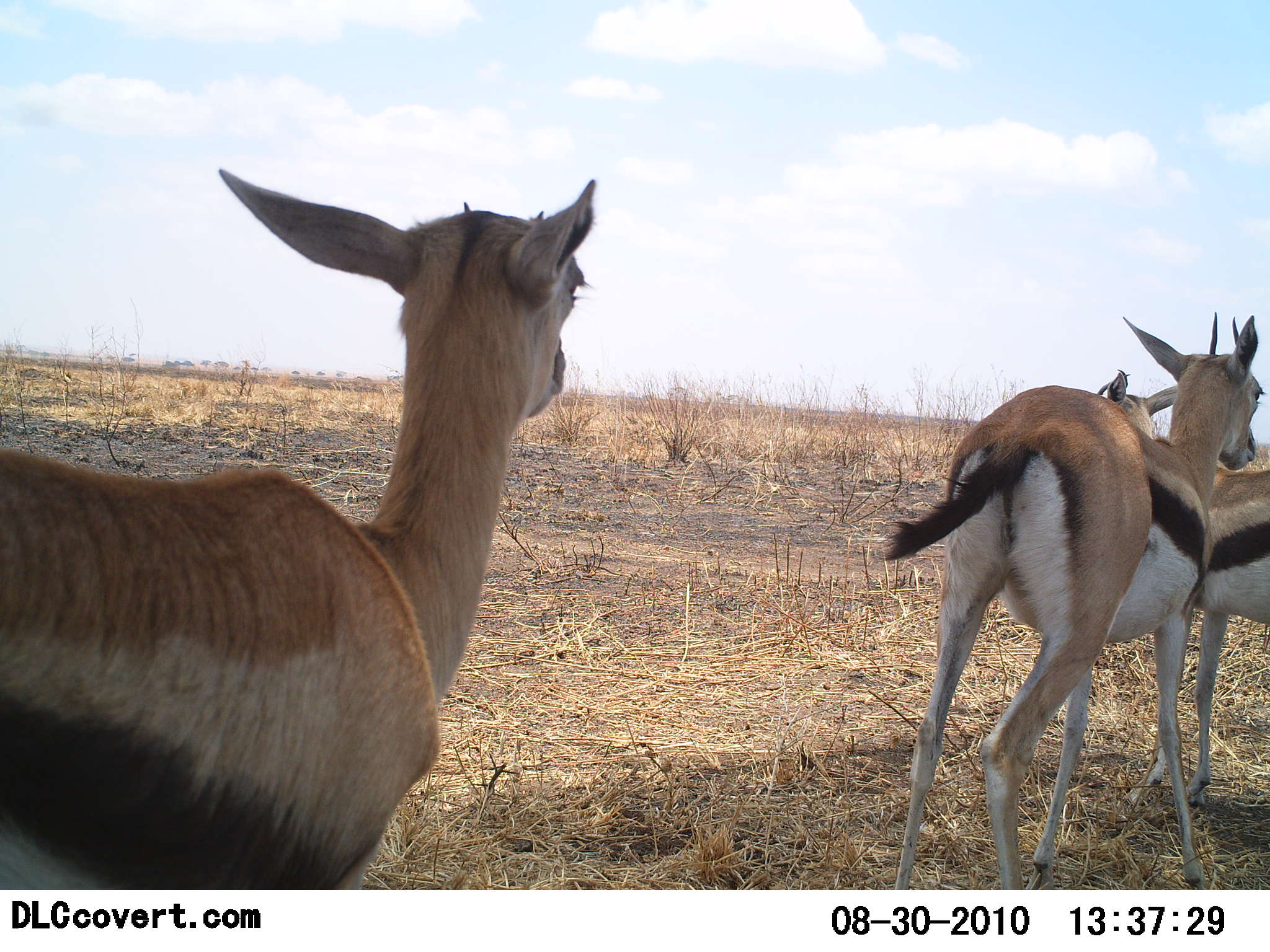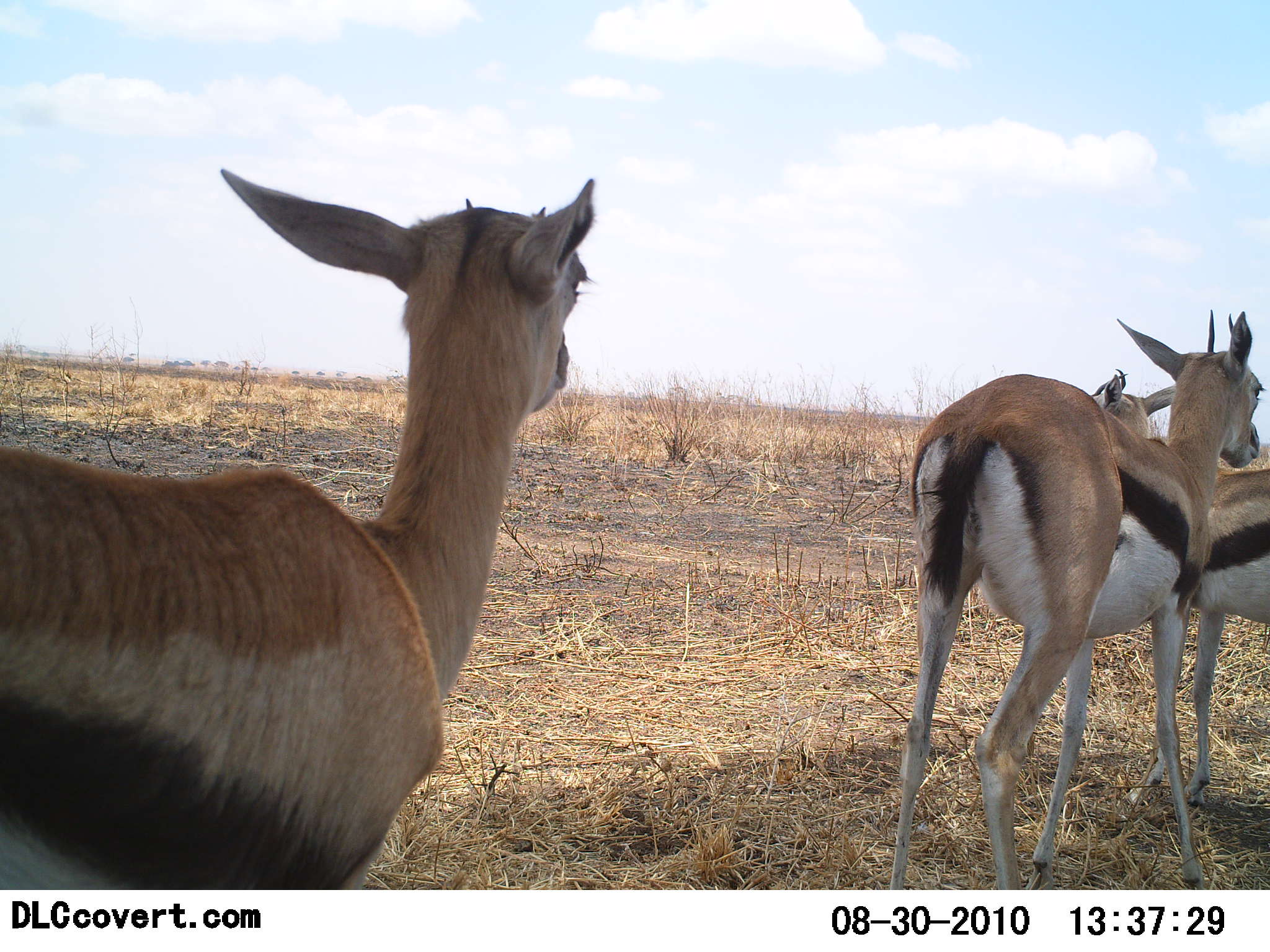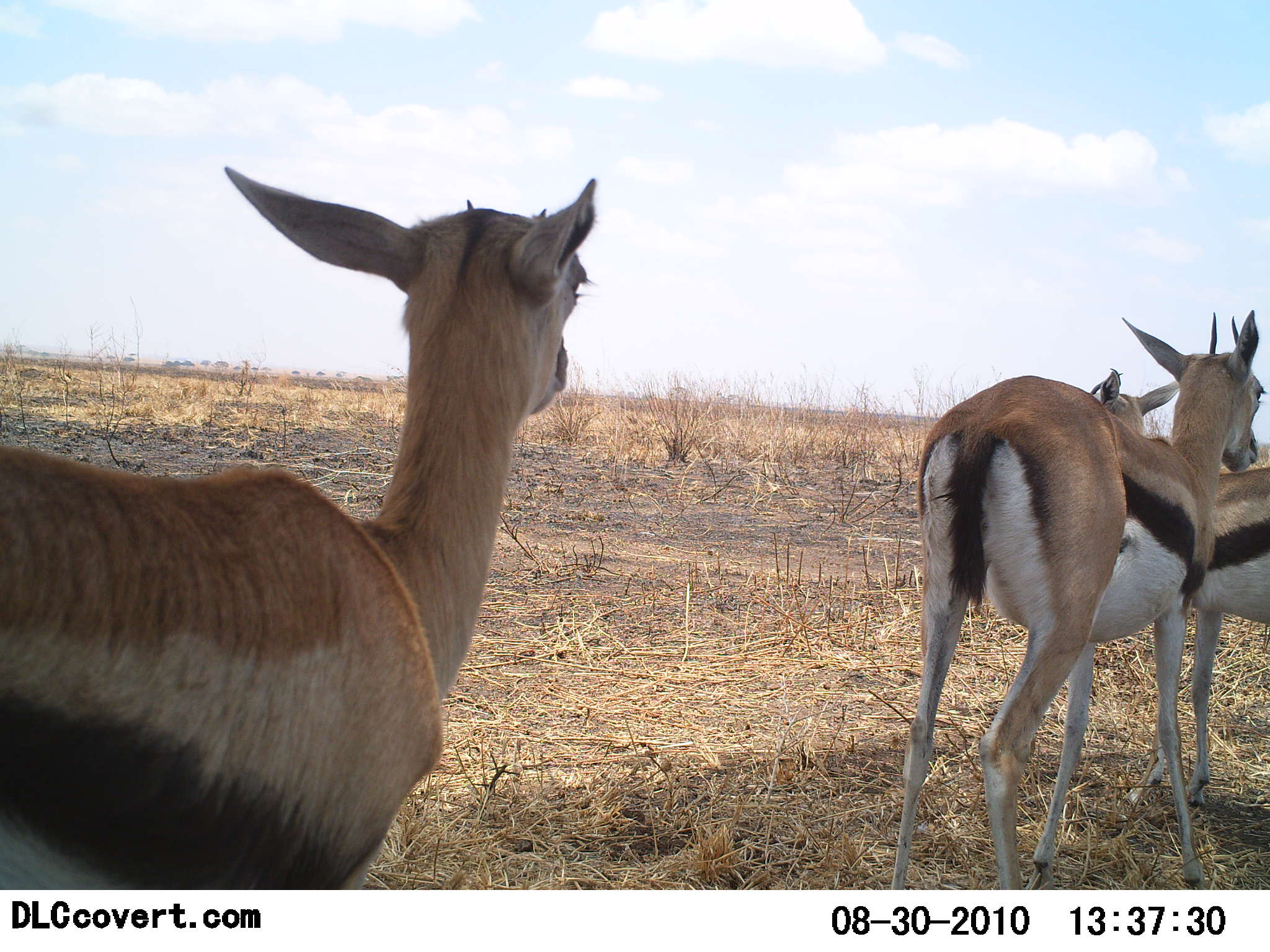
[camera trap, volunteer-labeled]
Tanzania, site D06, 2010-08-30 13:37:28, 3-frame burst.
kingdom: Animalia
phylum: Chordata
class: Mammalia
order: Artiodactyla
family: Bovidae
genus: Eudorcas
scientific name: Eudorcas thomsonii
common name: thomson's gazelle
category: gazellethomsons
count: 3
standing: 85%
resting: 0%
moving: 8%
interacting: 15%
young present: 0%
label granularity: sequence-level